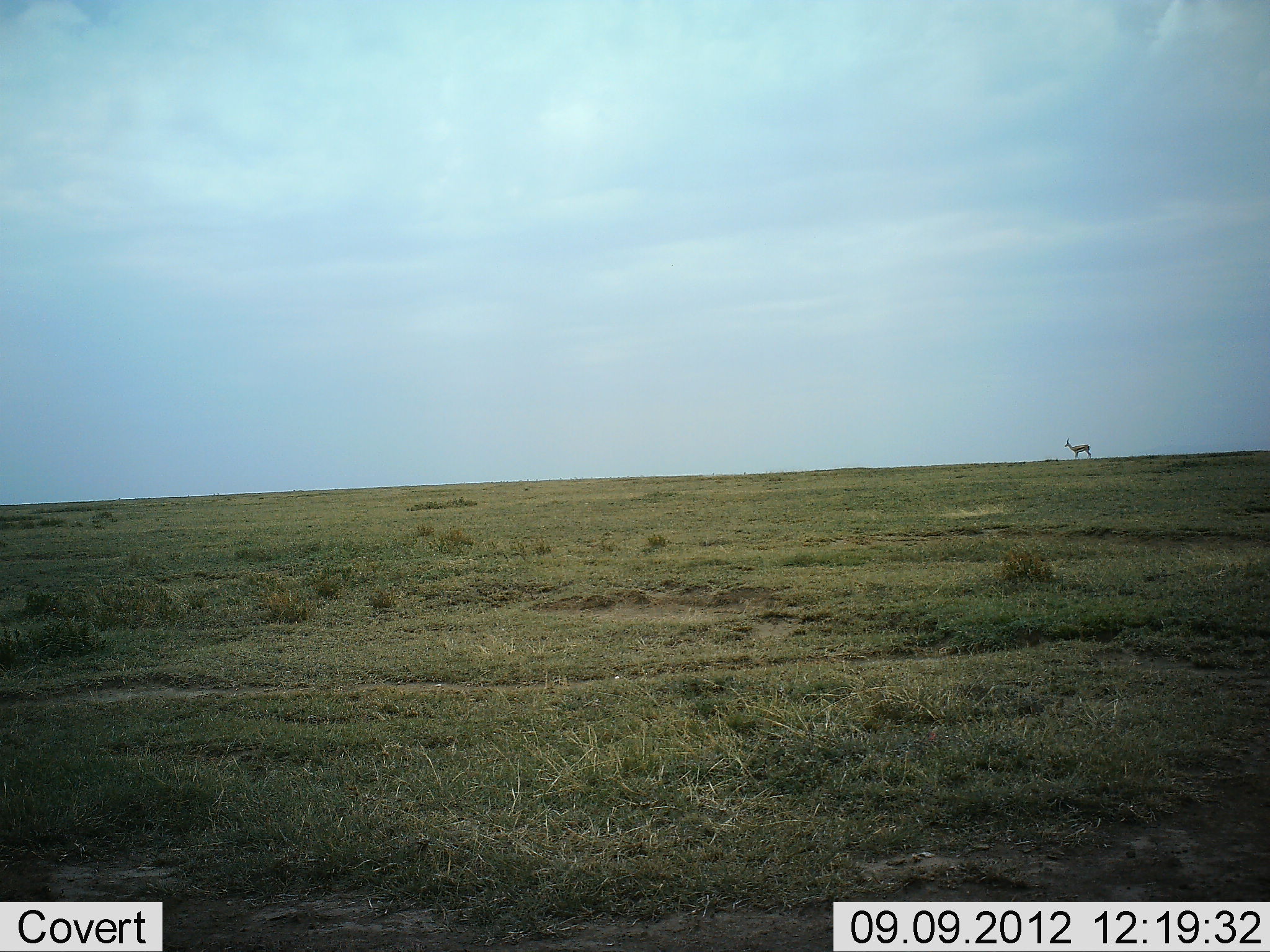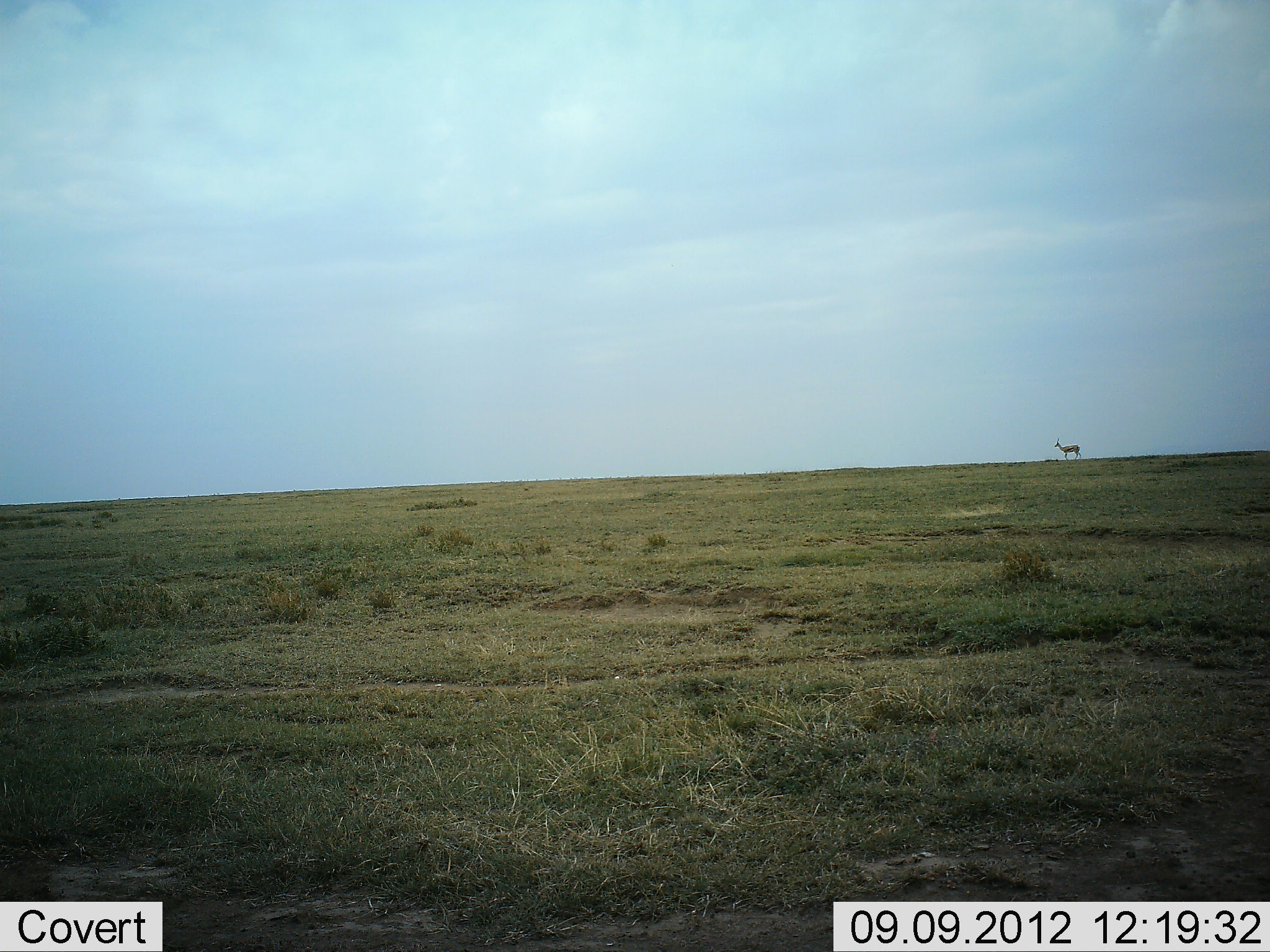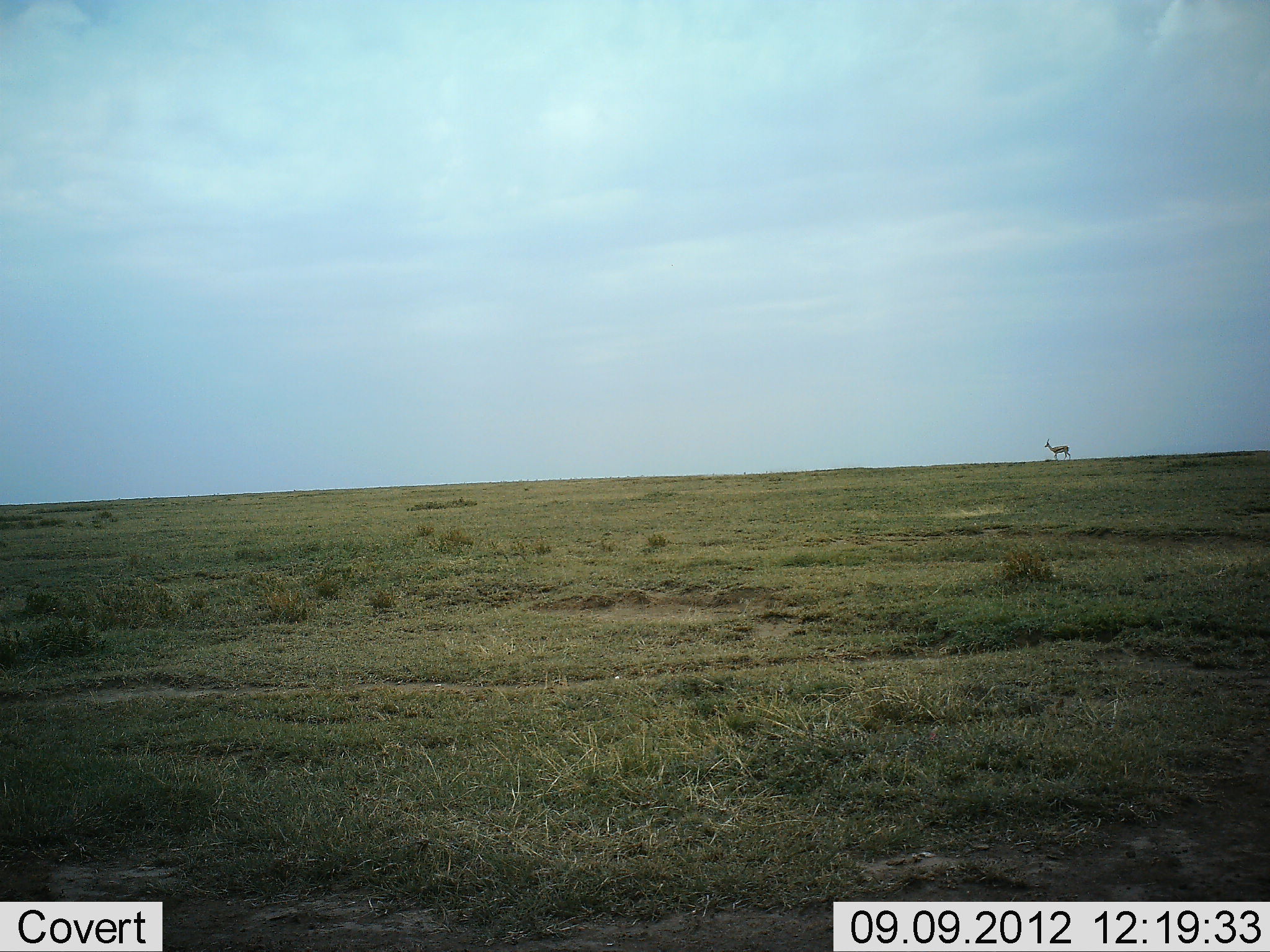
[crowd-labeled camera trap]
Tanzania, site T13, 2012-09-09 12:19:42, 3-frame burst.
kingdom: Animalia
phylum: Chordata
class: Mammalia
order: Artiodactyla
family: Bovidae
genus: Nanger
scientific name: Nanger granti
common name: grant's gazelle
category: gazellegrants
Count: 1.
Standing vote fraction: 17%.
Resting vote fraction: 0%.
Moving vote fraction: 83%.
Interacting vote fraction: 0%.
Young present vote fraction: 0%.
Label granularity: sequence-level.